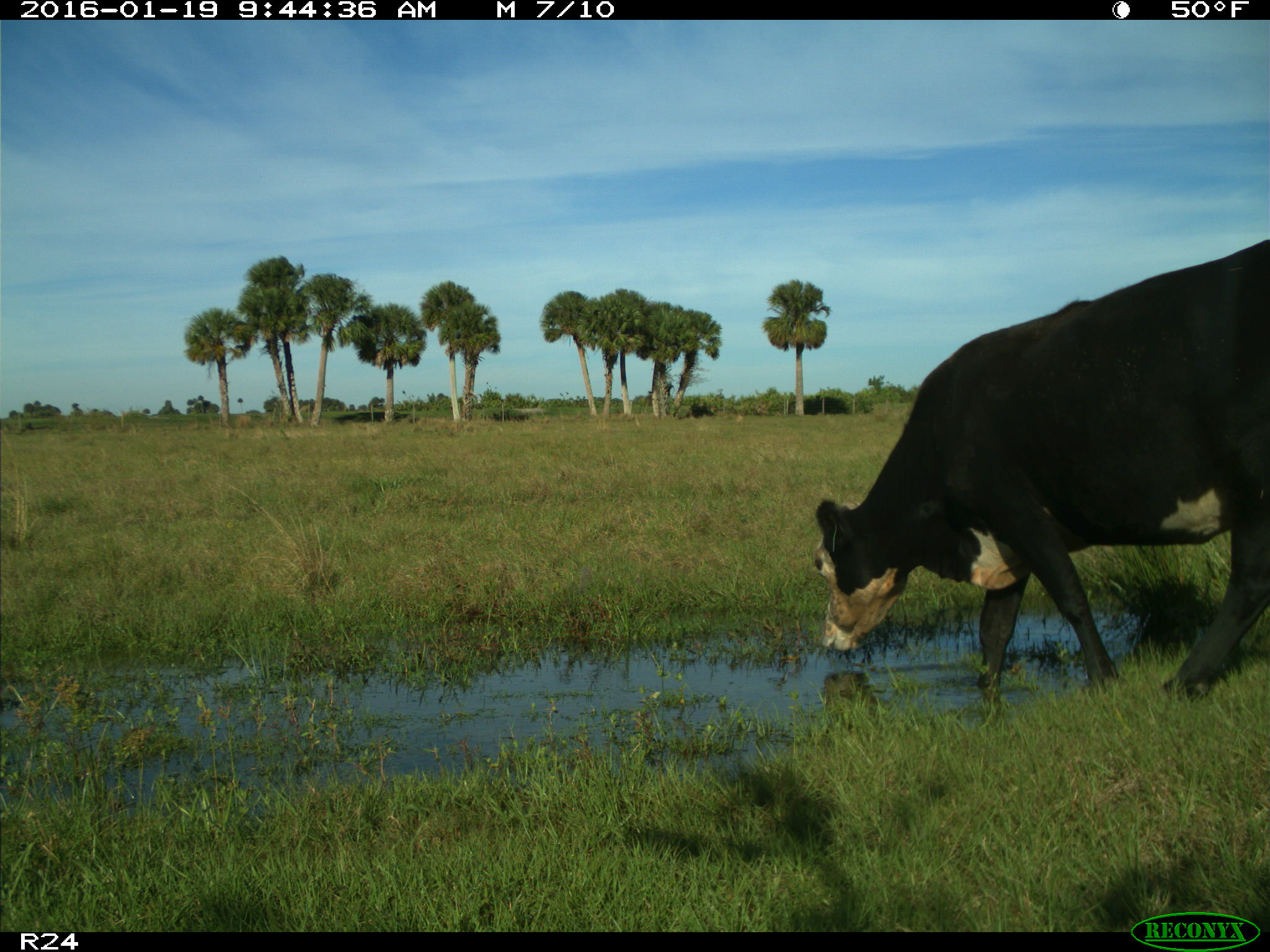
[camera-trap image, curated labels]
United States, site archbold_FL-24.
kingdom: Animalia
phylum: Chordata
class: Mammalia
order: Artiodactyla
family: Bovidae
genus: Bos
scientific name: Bos taurus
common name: domestic cow